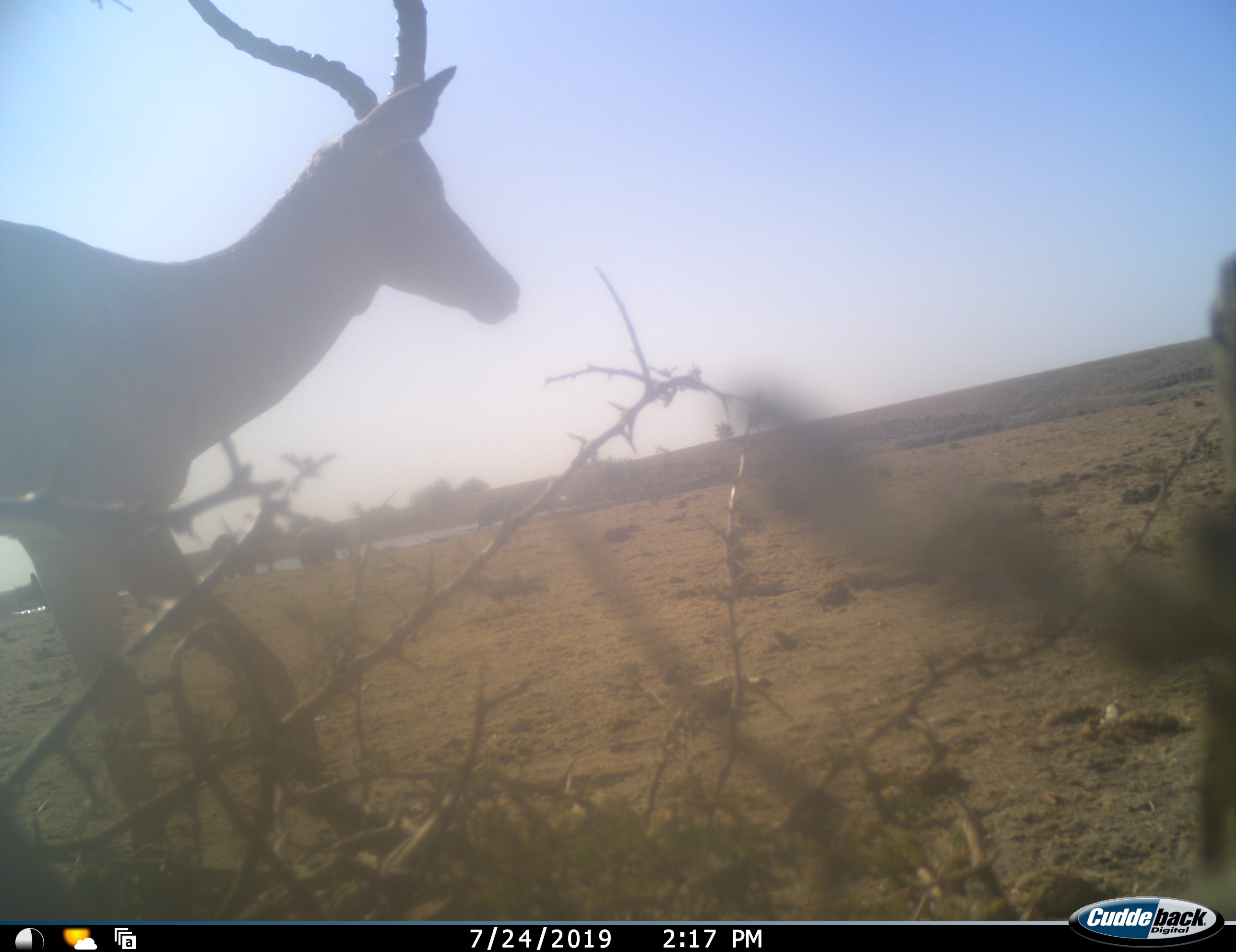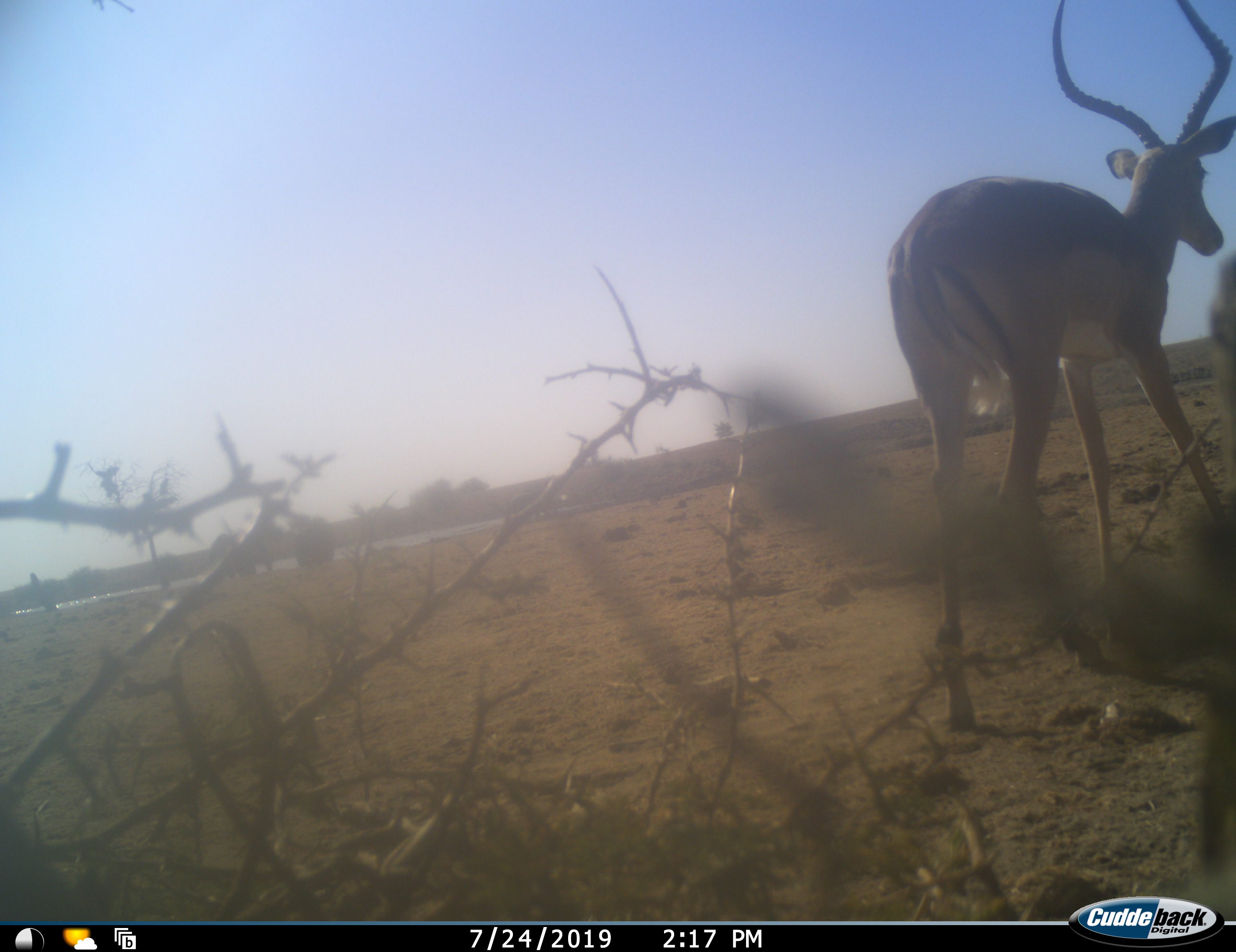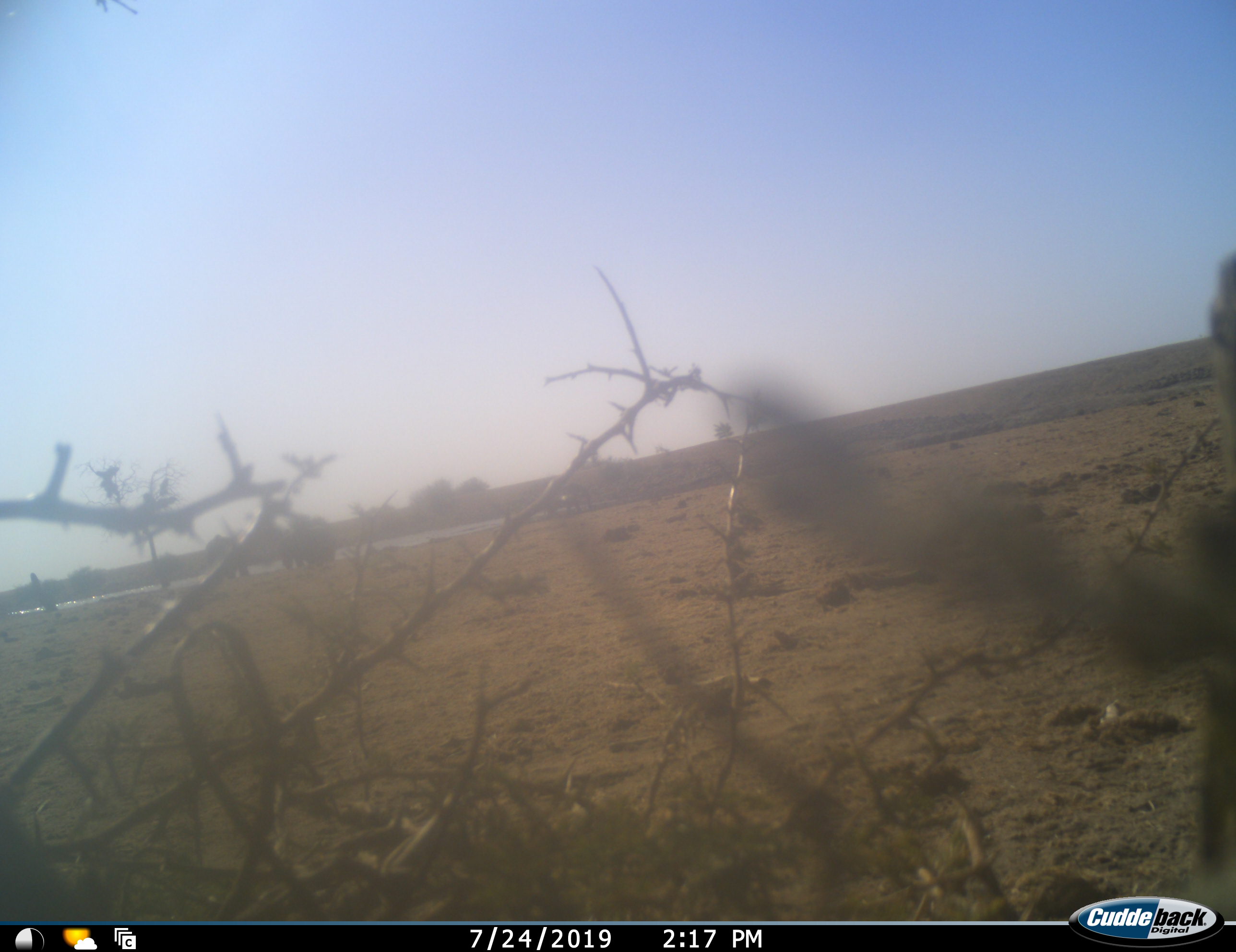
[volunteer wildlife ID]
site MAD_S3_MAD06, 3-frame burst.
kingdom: Animalia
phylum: Chordata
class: Mammalia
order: Artiodactyla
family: Bovidae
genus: Aepyceros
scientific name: Aepyceros melampus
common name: impala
Impala (Aepyceros melampus), count 1. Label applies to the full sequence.